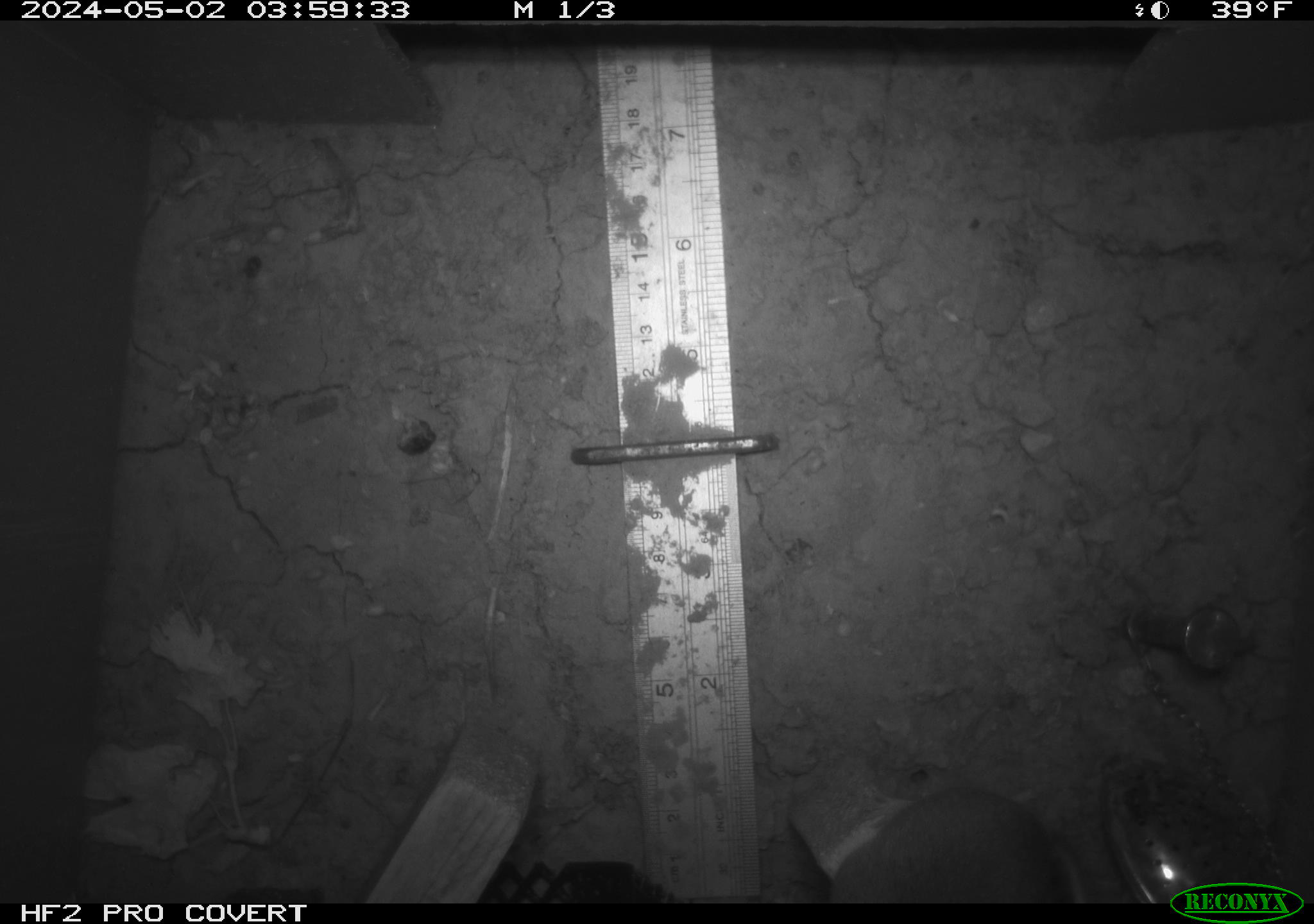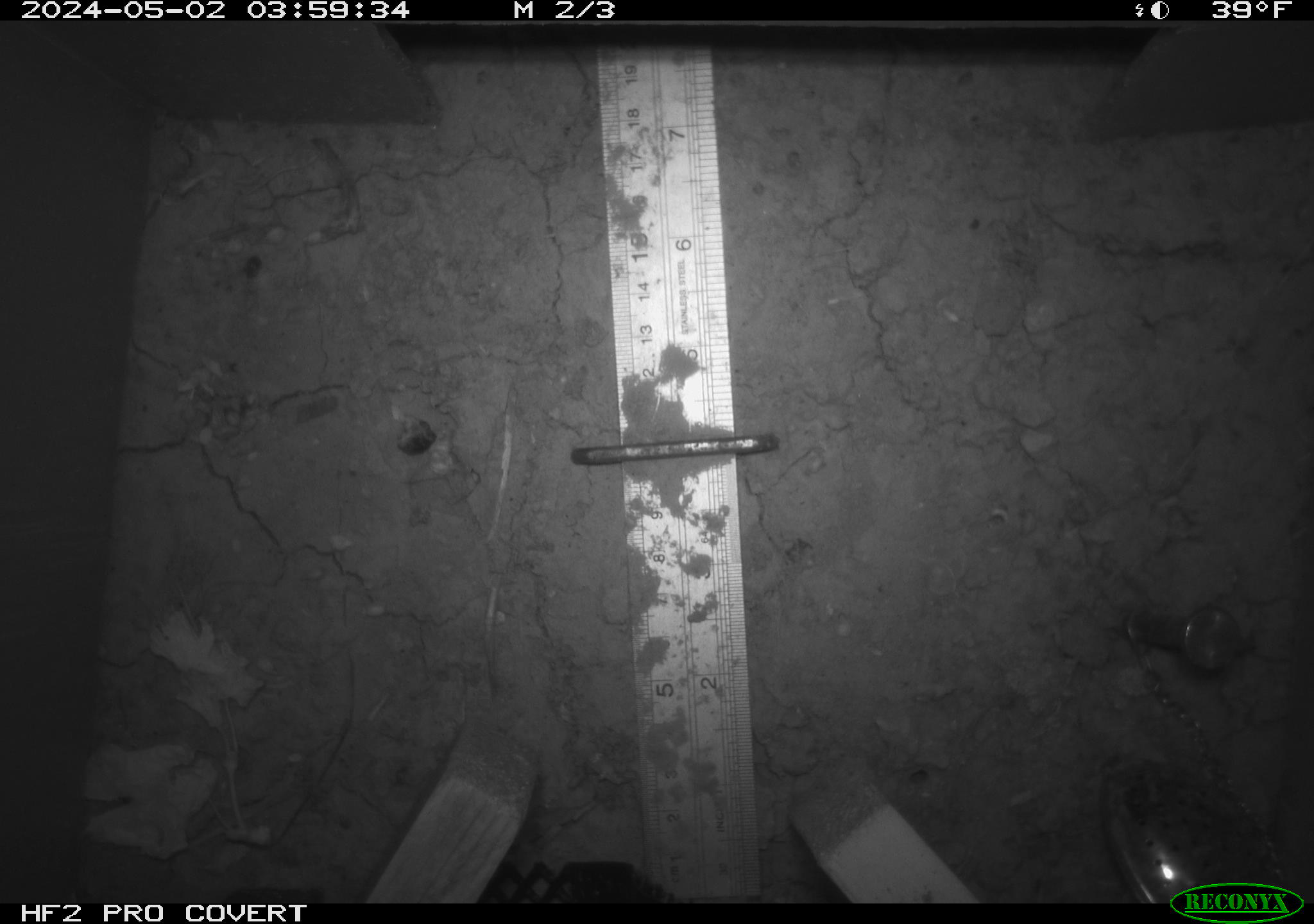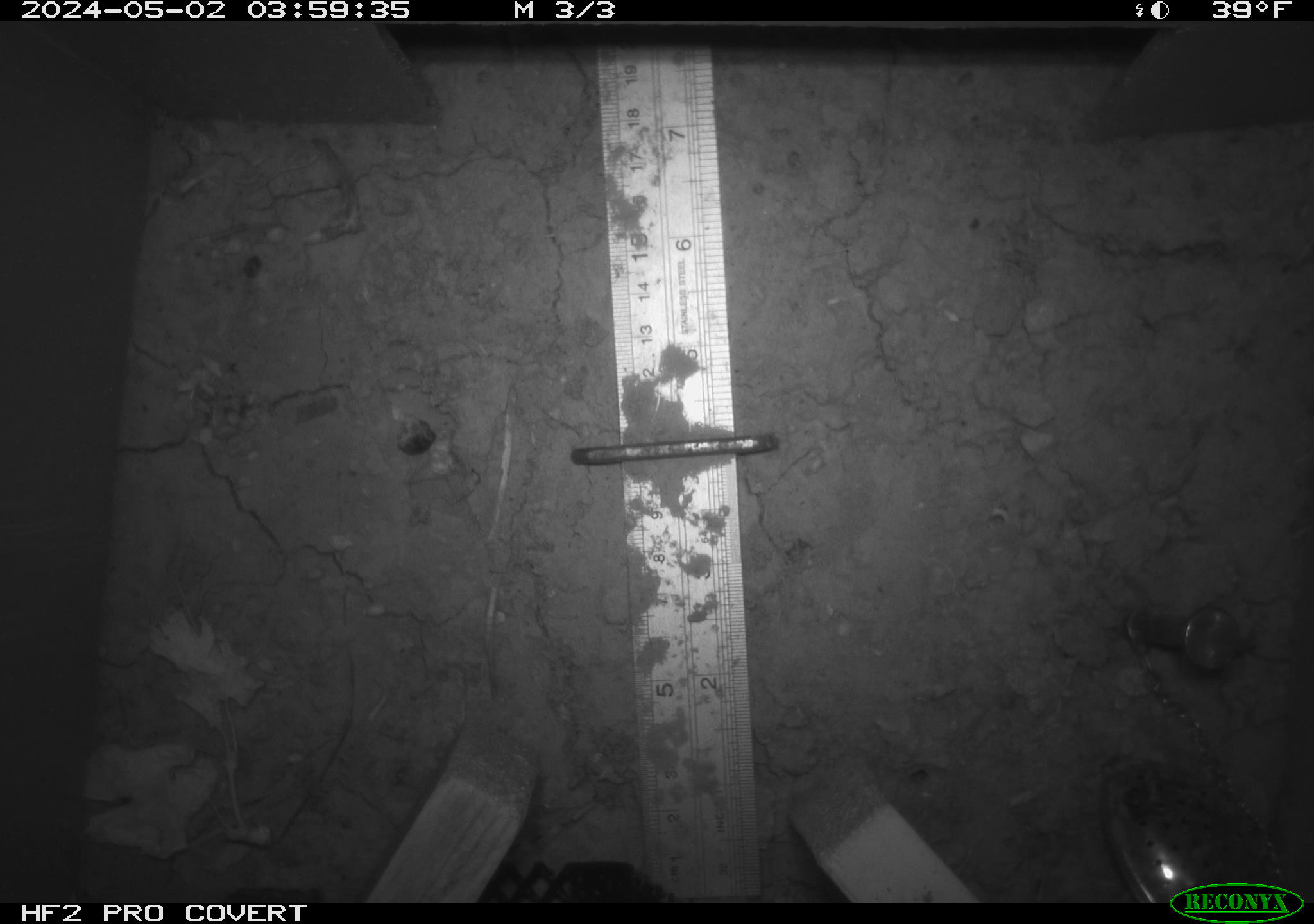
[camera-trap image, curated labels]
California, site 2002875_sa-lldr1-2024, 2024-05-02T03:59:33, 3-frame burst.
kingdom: Animalia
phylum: Chordata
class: Mammalia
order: Rodentia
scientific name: Rodentia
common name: mouse species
Mouse species (Rodentia).